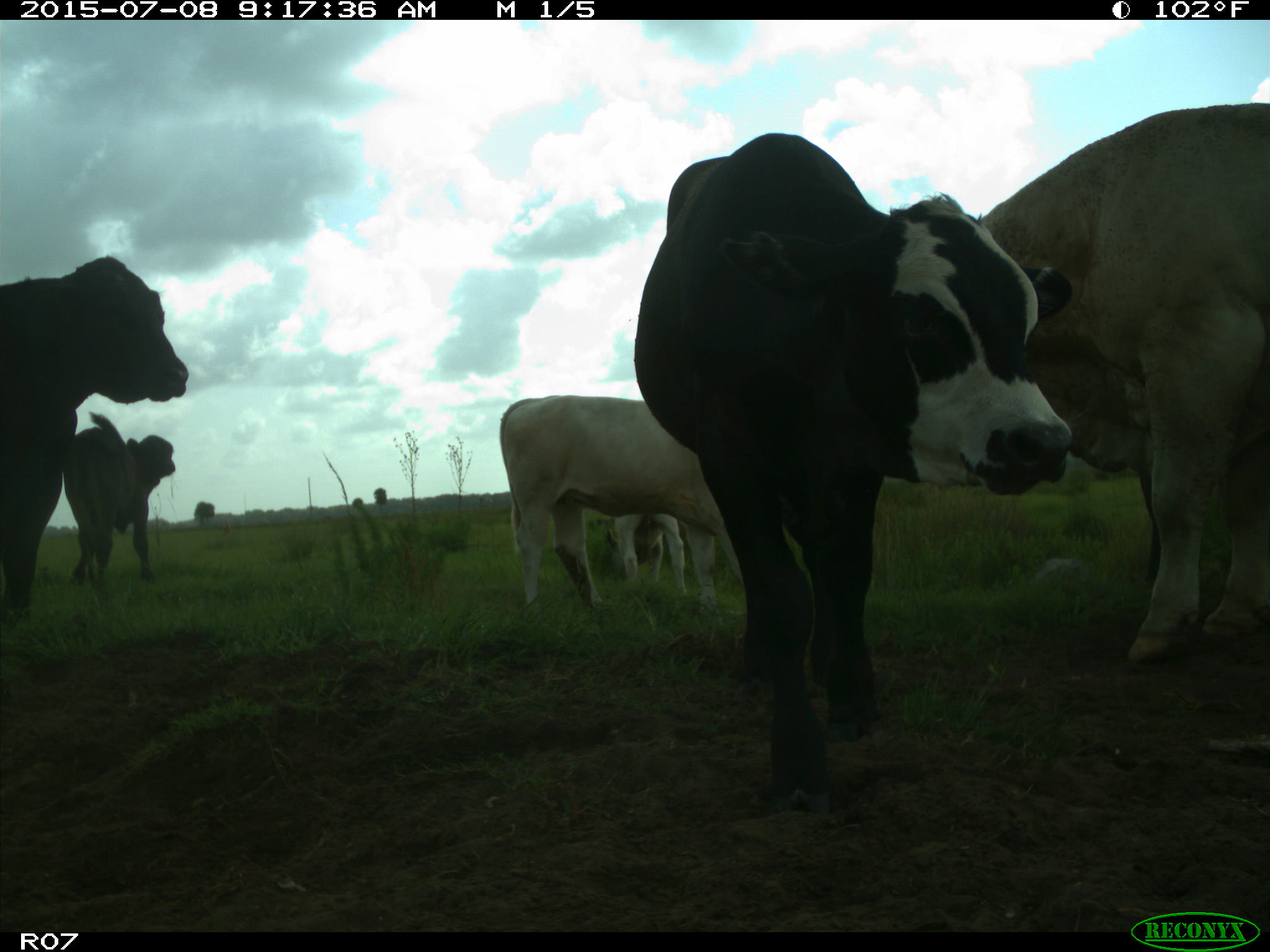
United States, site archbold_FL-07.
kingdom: Animalia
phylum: Chordata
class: Mammalia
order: Artiodactyla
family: Bovidae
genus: Bos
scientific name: Bos taurus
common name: domestic cow